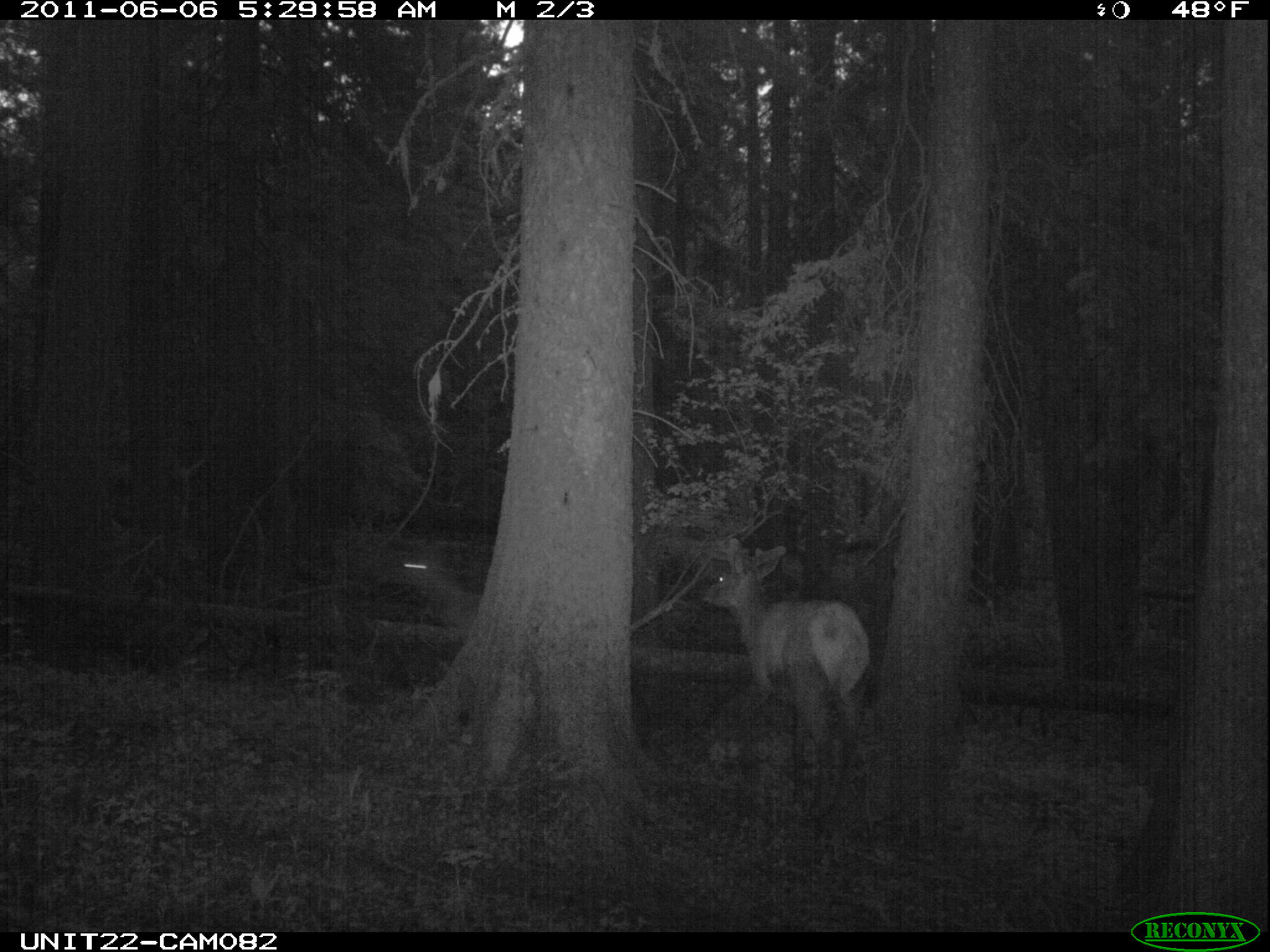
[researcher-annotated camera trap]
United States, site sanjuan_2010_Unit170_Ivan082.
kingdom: Animalia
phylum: Chordata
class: Mammalia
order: Artiodactyla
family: Cervidae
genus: Cervus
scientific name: Cervus elaphus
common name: red deer